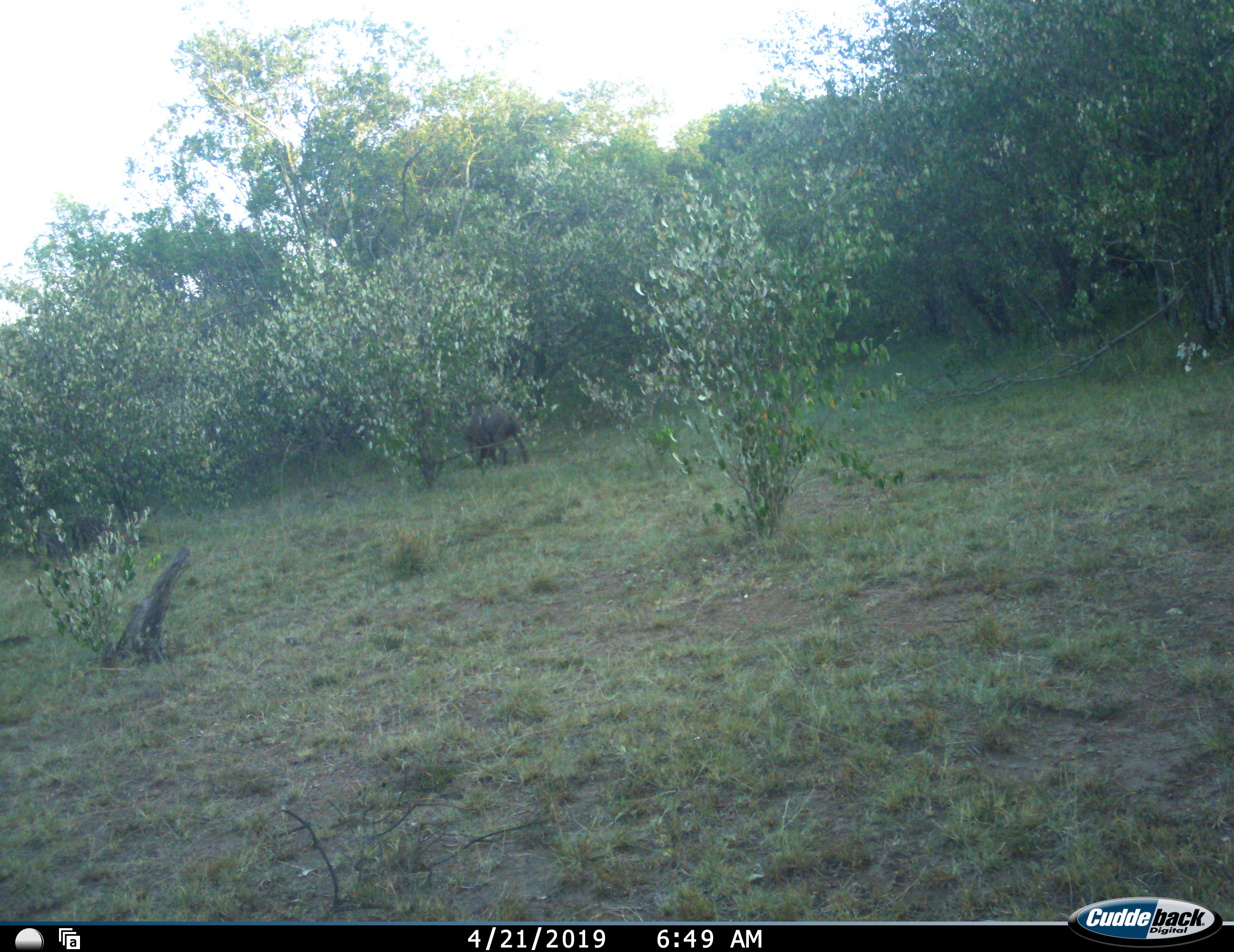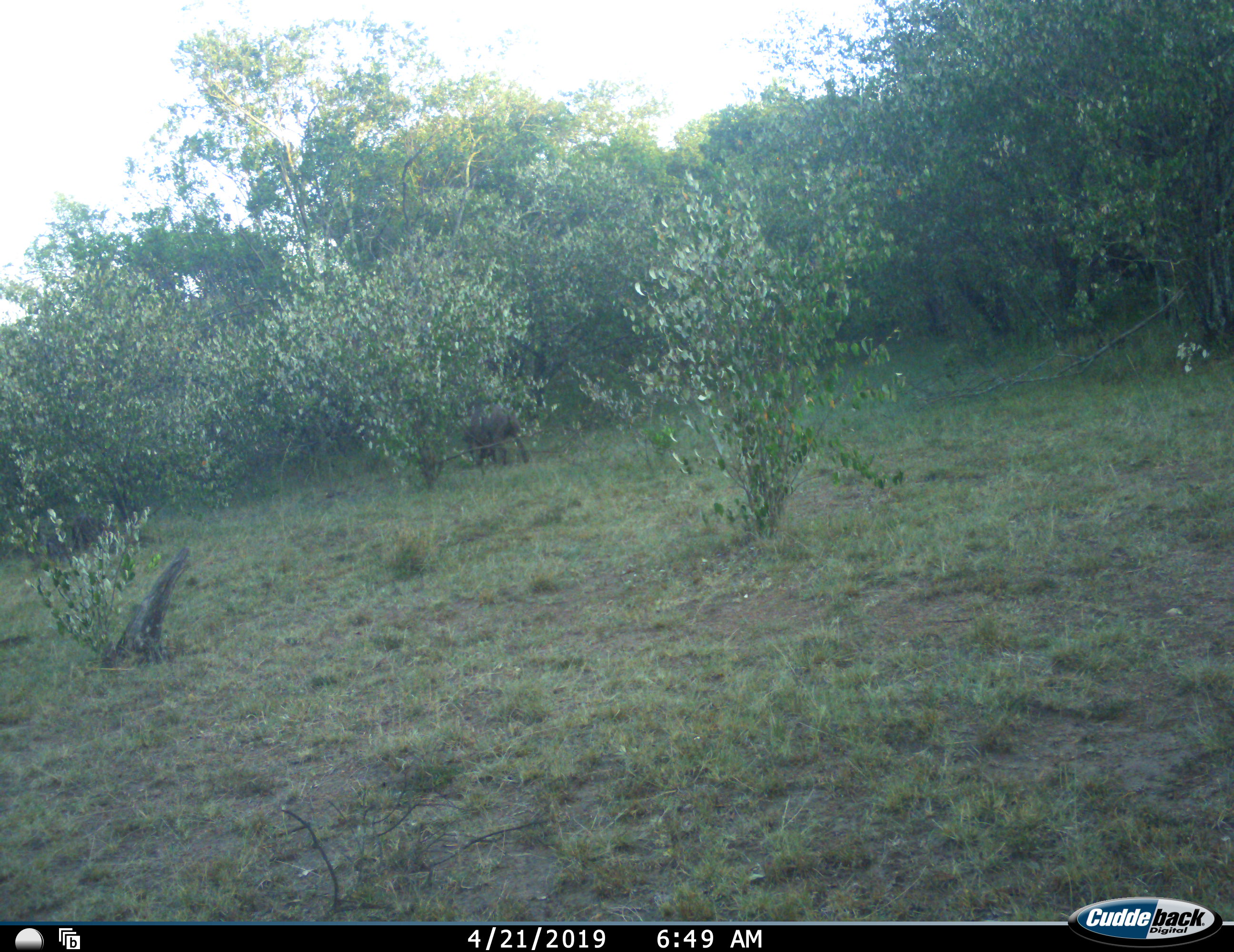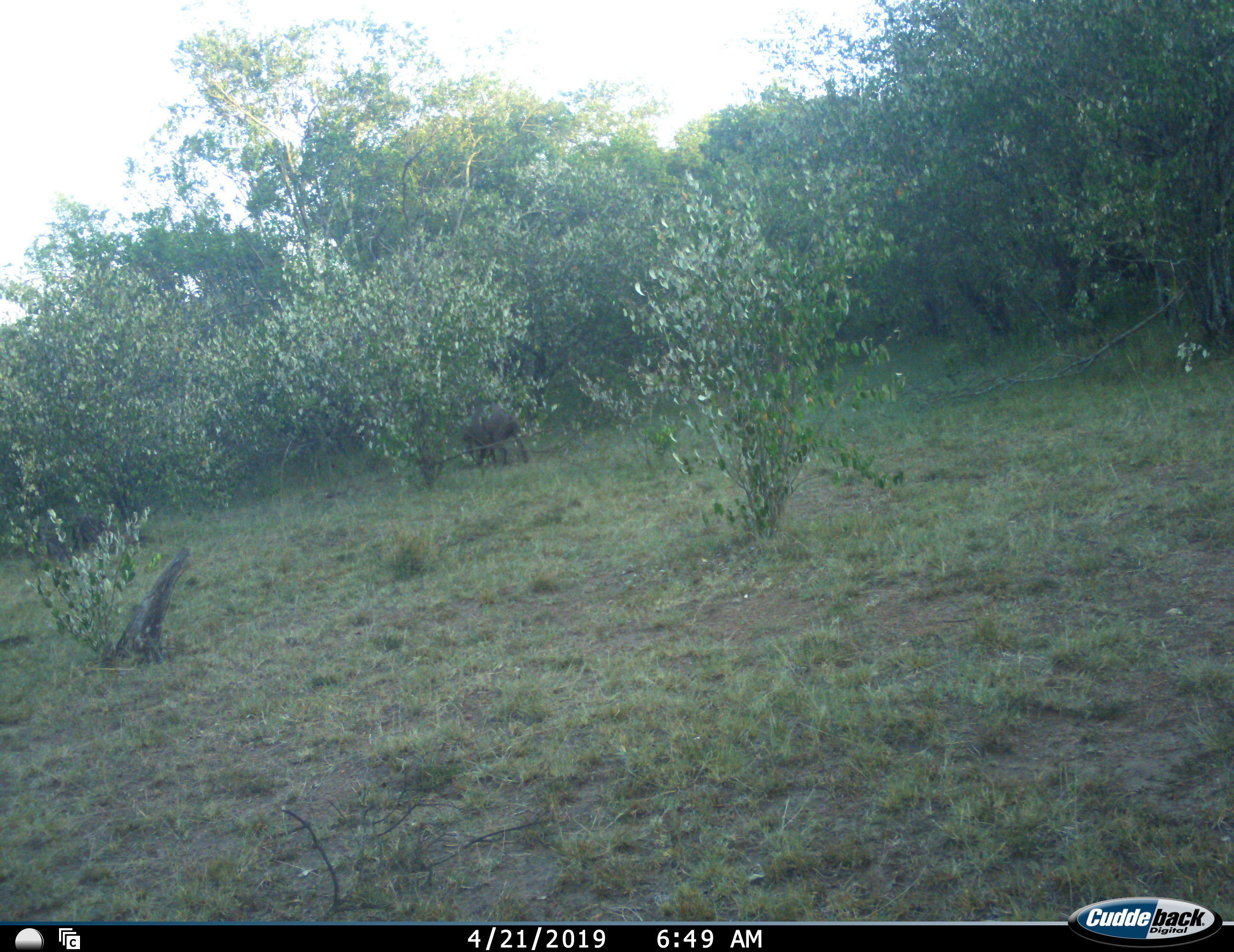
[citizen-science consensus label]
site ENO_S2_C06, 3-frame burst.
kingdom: Animalia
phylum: Chordata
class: Mammalia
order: Artiodactyla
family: Suidae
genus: Phacochoerus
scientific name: Phacochoerus africanus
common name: warthog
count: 1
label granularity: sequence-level